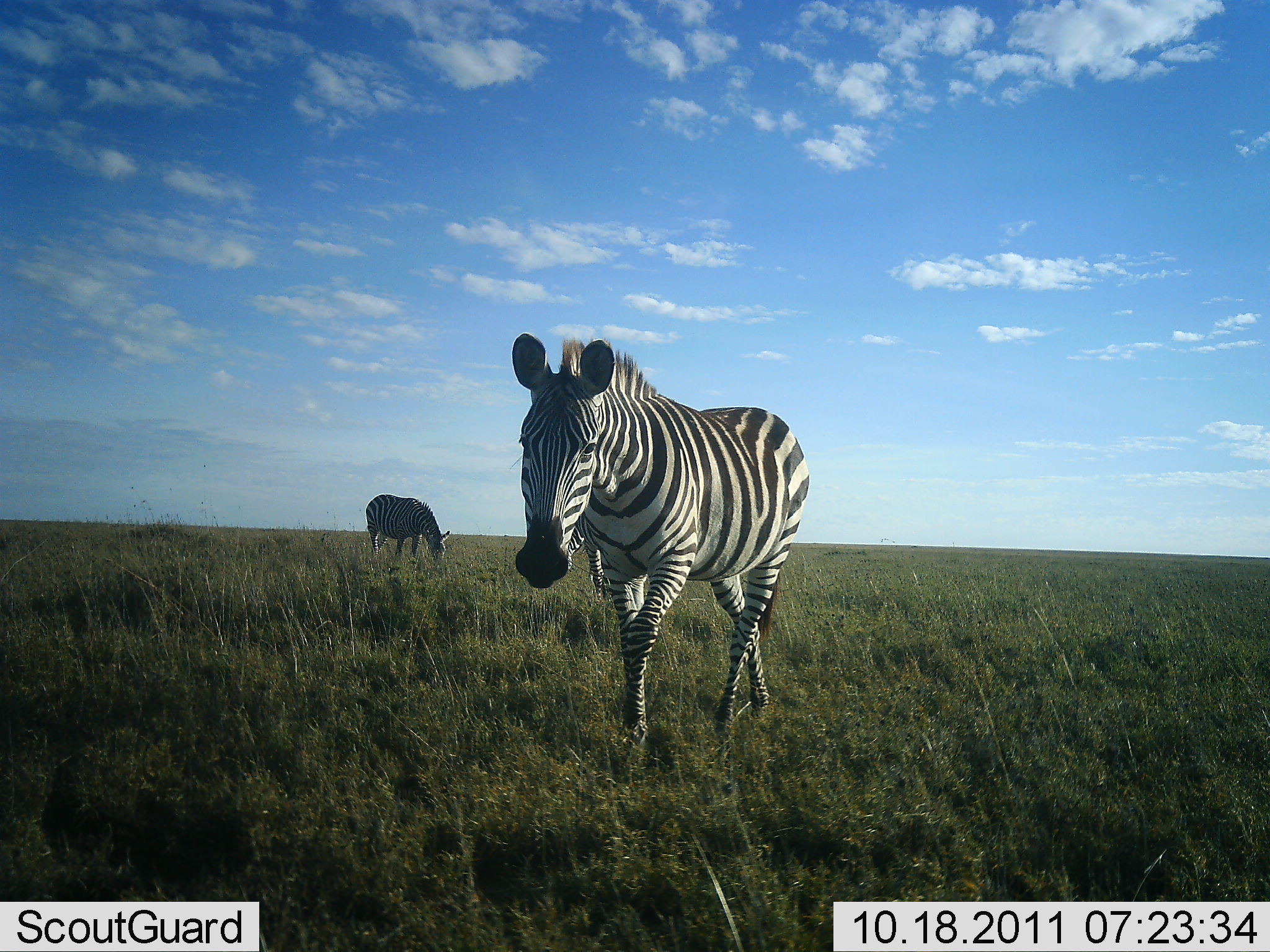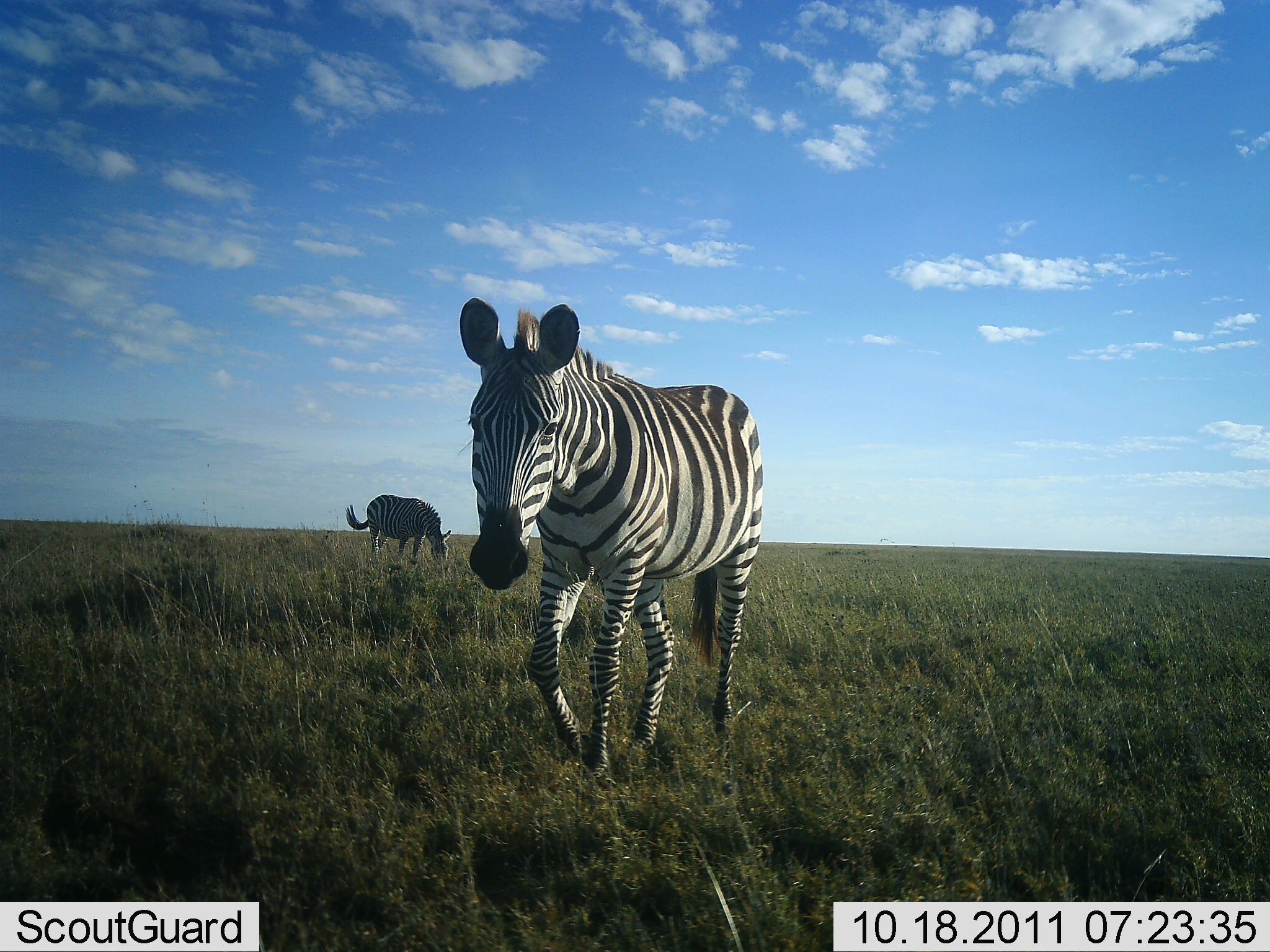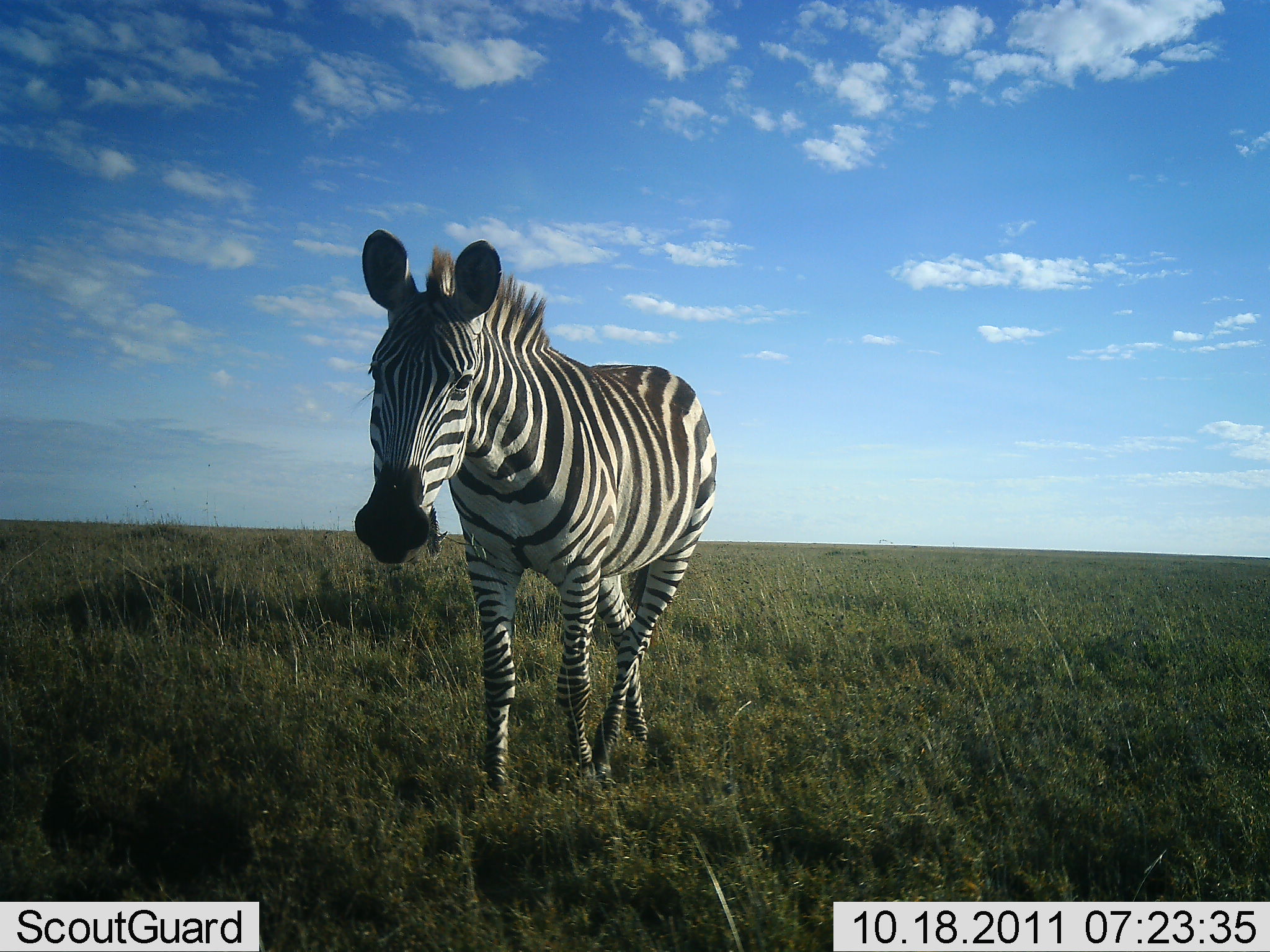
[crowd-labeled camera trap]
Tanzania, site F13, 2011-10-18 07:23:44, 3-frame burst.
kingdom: Animalia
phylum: Chordata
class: Mammalia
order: Perissodactyla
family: Equidae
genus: Equus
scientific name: Equus quagga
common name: plains zebra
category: zebra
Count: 2.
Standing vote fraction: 36%.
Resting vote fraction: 0%.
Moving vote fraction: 82%.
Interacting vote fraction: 0%.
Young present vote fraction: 0%.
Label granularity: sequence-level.